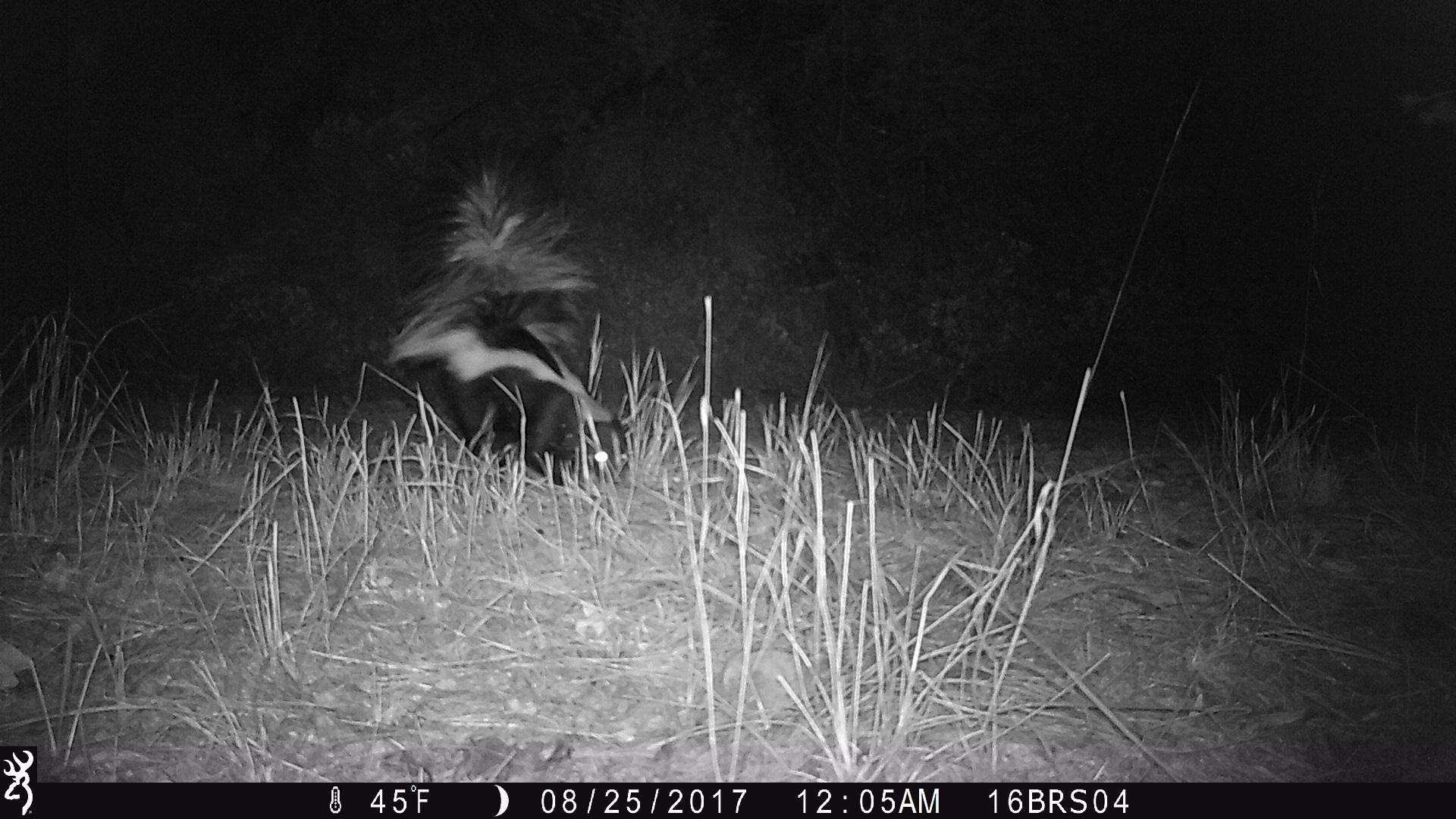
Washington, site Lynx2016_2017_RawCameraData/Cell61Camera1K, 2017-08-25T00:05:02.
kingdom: Animalia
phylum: Chordata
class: Mammalia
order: Carnivora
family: Mephitidae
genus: Mephitis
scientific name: Mephitis mephitis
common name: striped skunk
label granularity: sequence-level